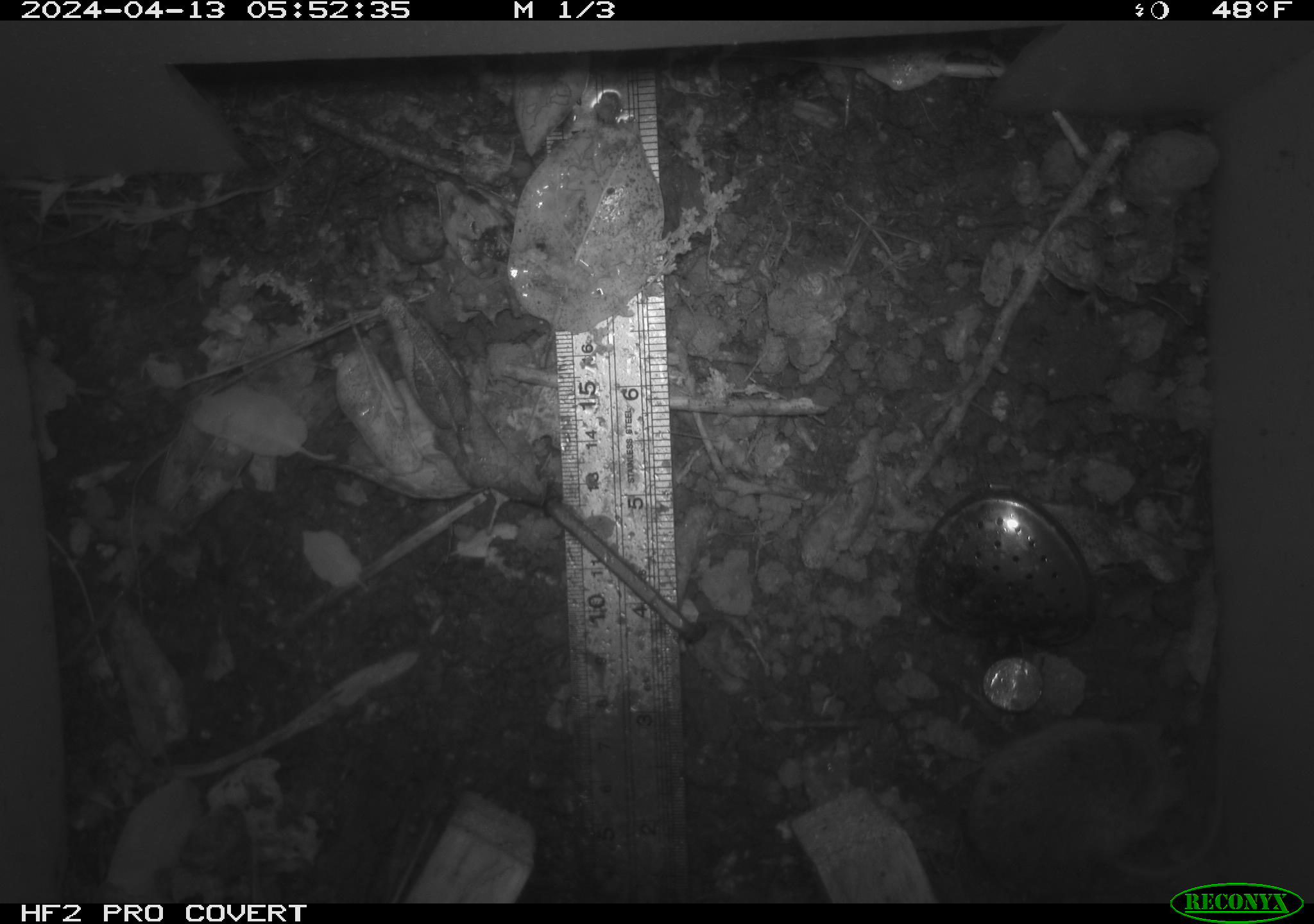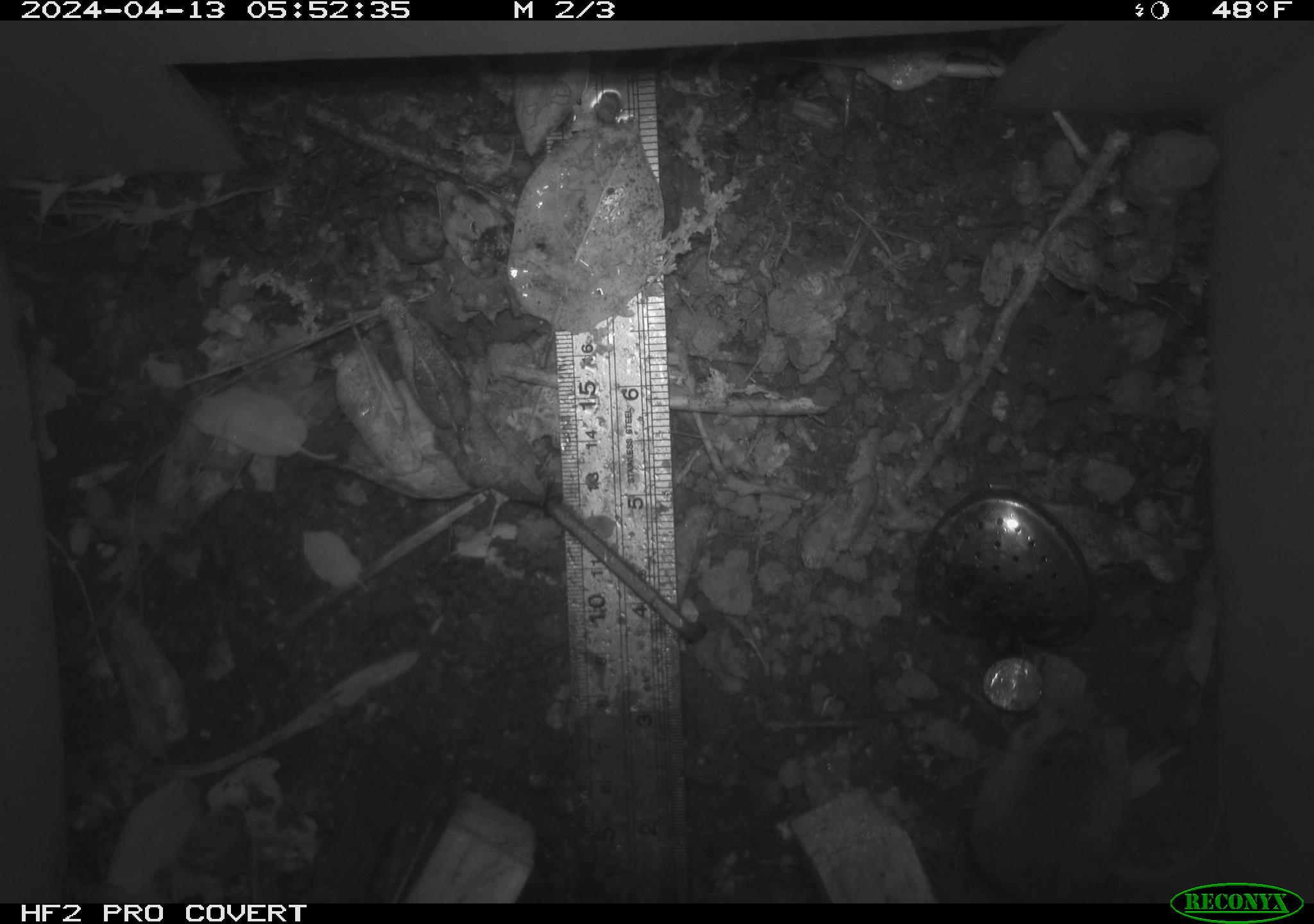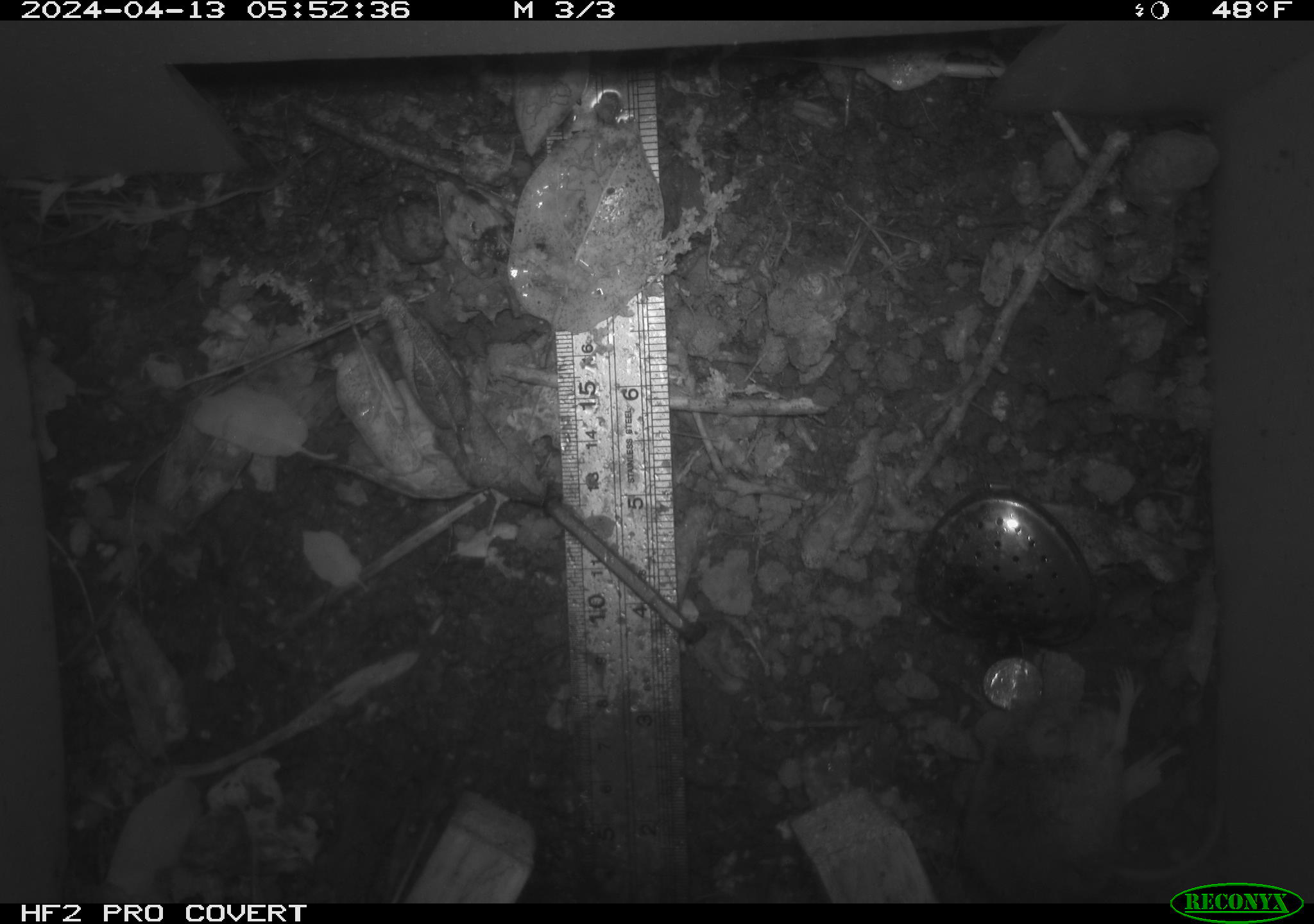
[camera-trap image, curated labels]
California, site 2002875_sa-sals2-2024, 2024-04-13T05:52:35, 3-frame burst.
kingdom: Animalia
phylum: Chordata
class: Mammalia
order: Rodentia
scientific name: Rodentia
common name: mouse species